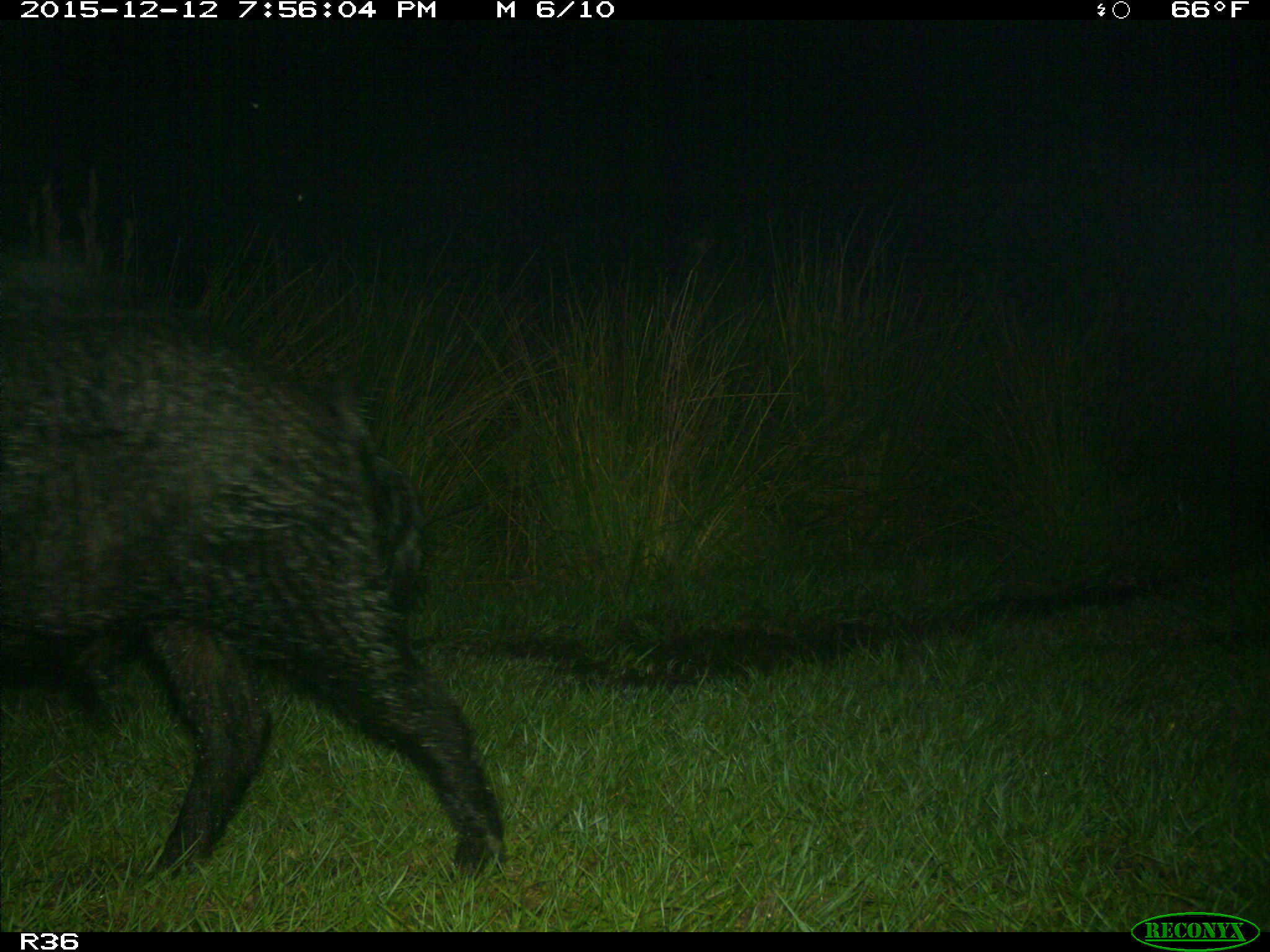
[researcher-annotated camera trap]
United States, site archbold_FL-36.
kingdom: Animalia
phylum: Chordata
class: Mammalia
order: Artiodactyla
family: Suidae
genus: Sus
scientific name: Sus scrofa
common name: wild boar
Sus scrofa (wild boar).